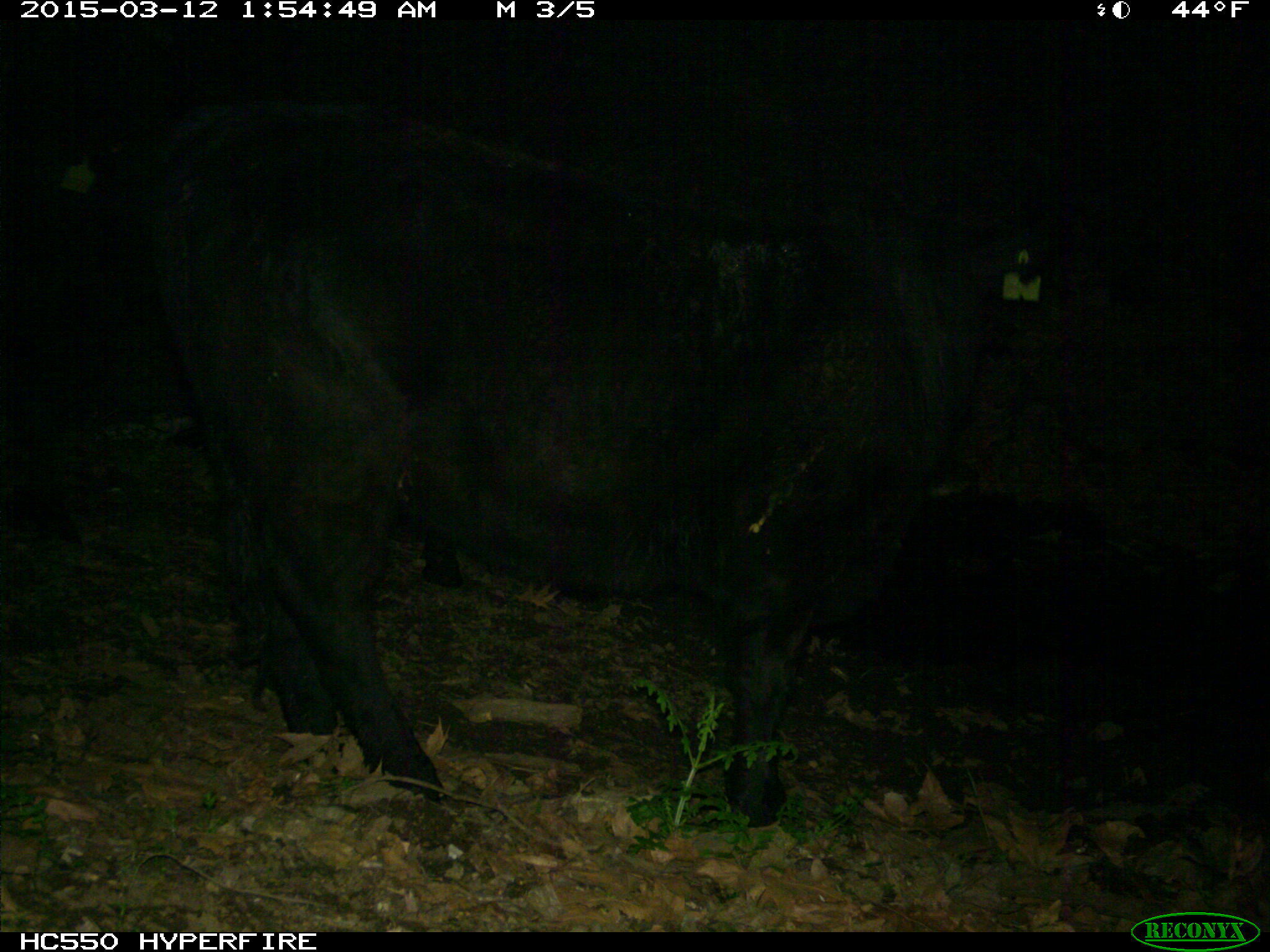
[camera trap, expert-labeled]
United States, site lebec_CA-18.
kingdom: Animalia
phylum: Chordata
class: Mammalia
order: Artiodactyla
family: Bovidae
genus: Bos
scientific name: Bos taurus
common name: domestic cow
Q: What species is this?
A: Bos taurus (domestic cow).